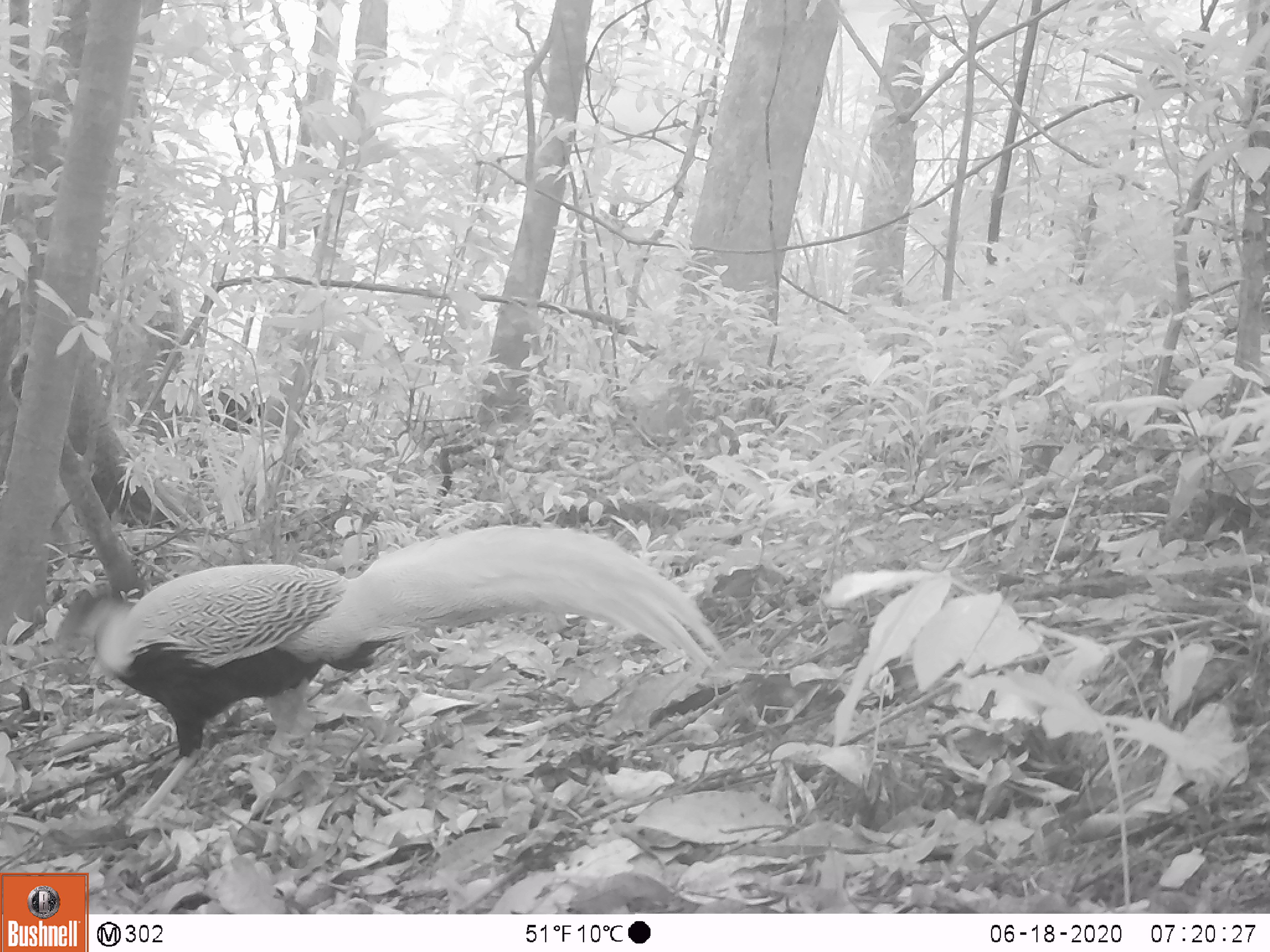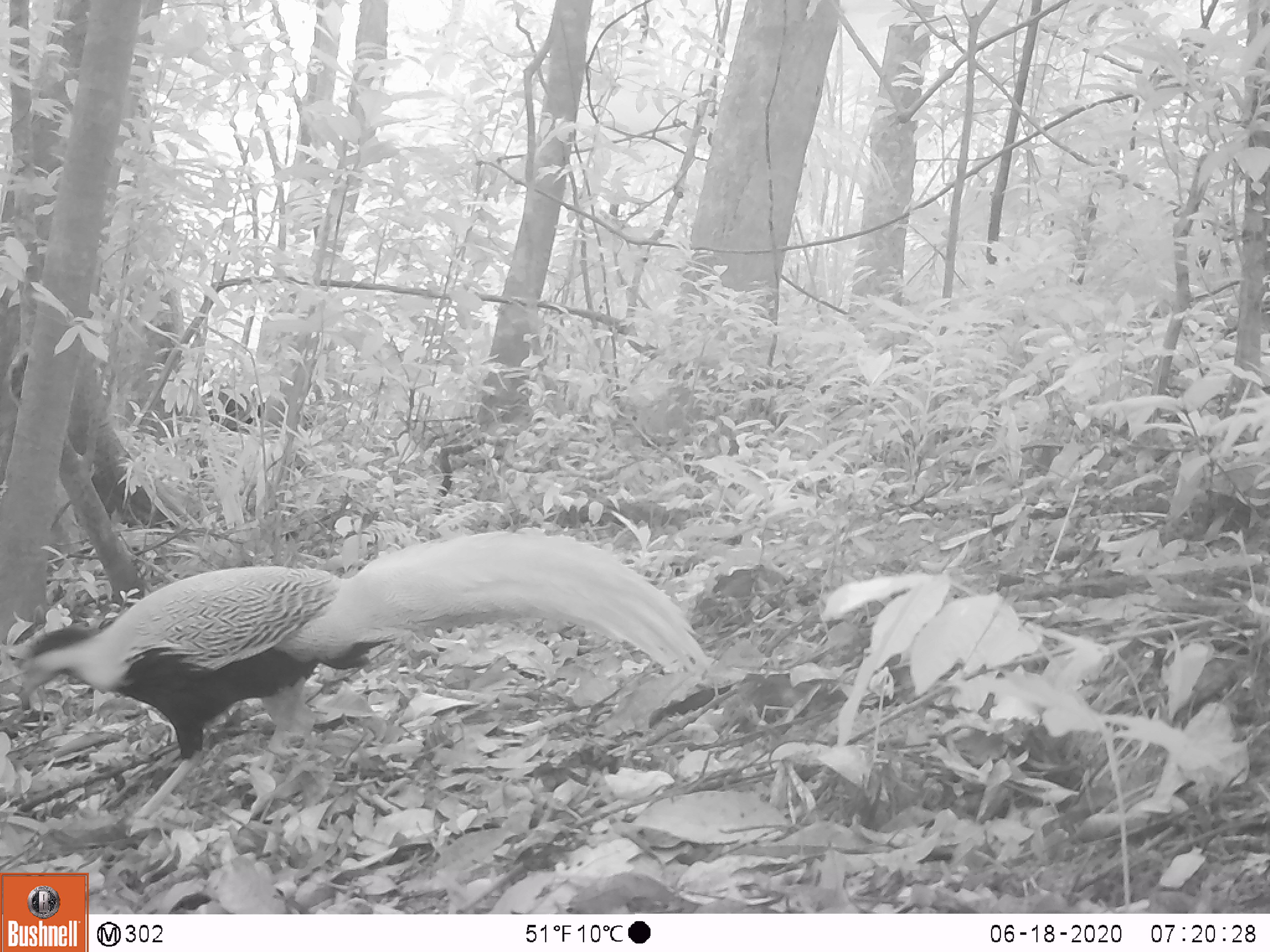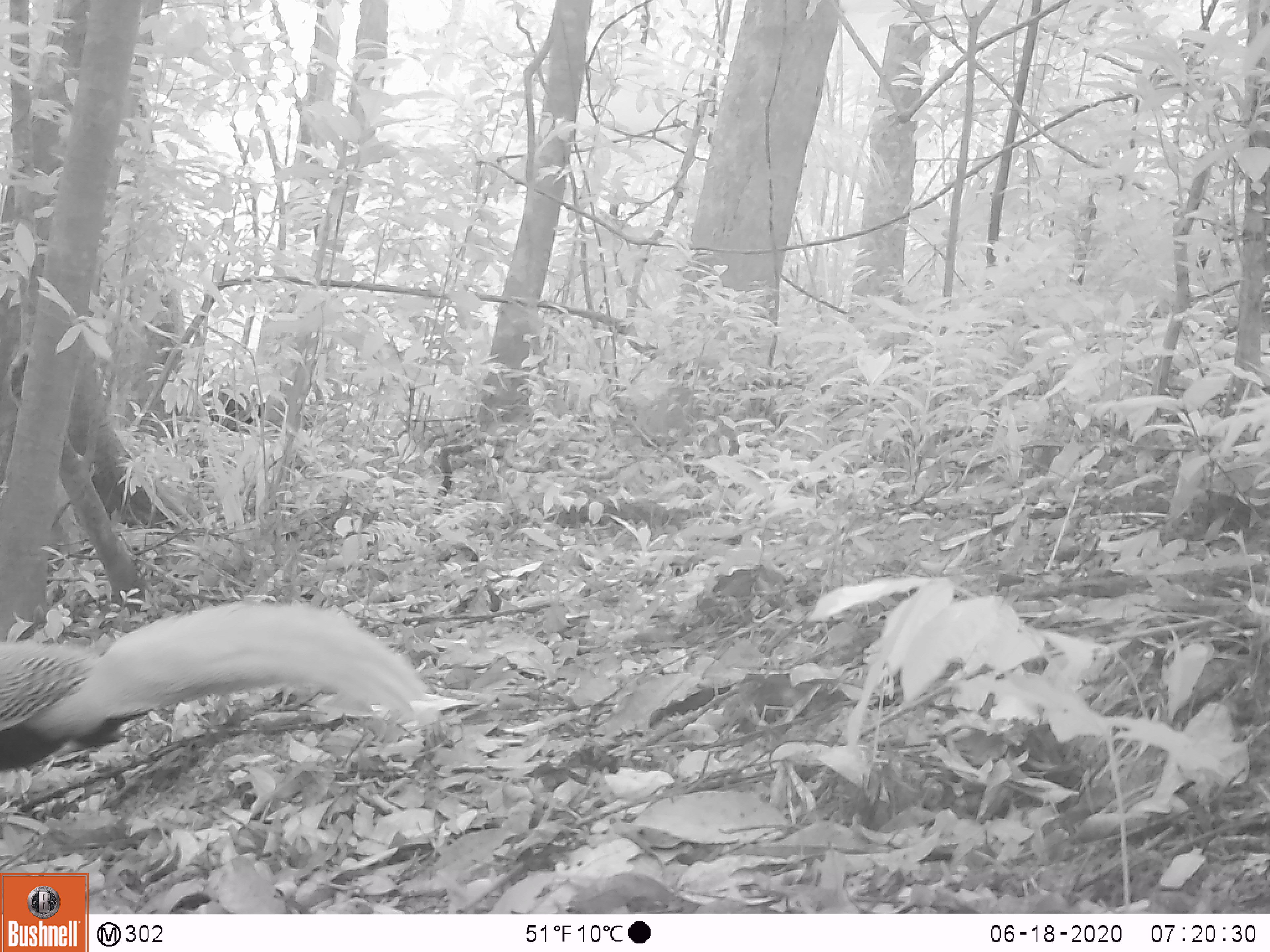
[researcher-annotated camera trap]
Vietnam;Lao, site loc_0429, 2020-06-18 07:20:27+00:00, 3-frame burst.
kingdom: Animalia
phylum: Chordata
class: Aves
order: Galliformes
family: Phasianidae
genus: Lophura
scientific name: Lophura nycthemera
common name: silver pheasant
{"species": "silver pheasant (Lophura nycthemera)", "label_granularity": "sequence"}